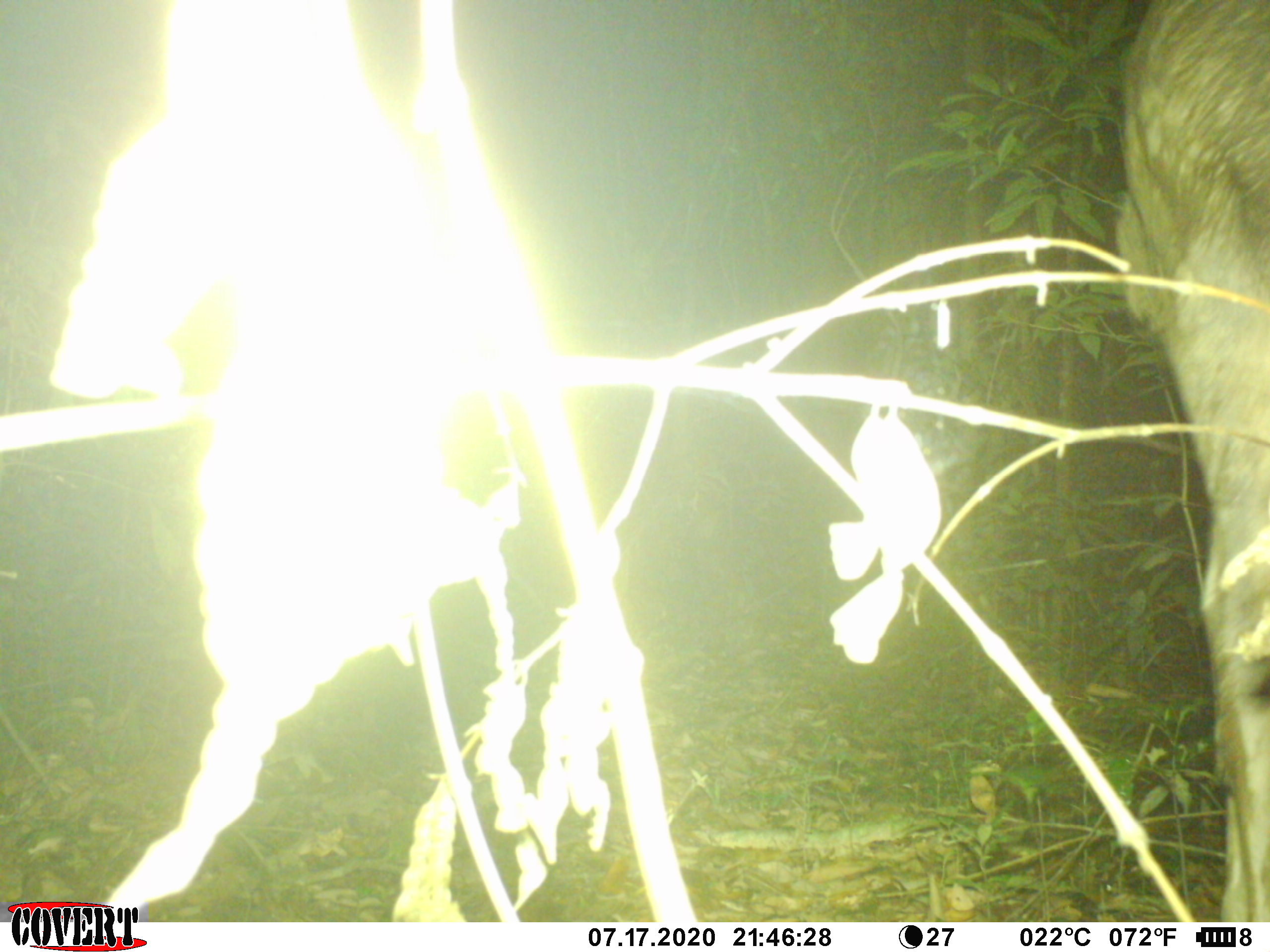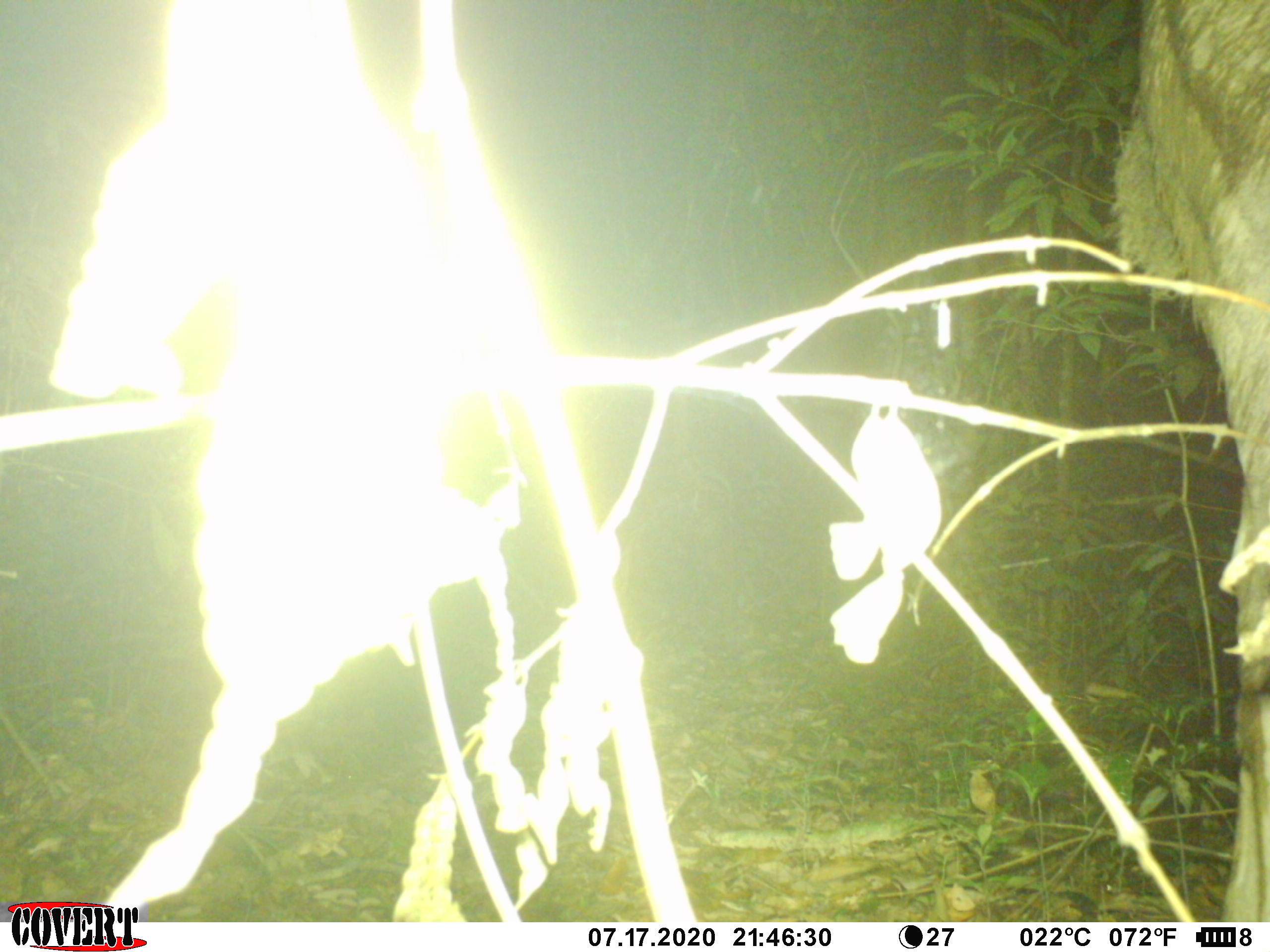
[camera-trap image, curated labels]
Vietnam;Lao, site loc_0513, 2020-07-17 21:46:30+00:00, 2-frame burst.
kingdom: Animalia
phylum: Chordata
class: Mammalia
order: Artiodactyla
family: Cervidae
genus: Rusa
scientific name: Rusa unicolor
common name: sambar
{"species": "sambar (Rusa unicolor)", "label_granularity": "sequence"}